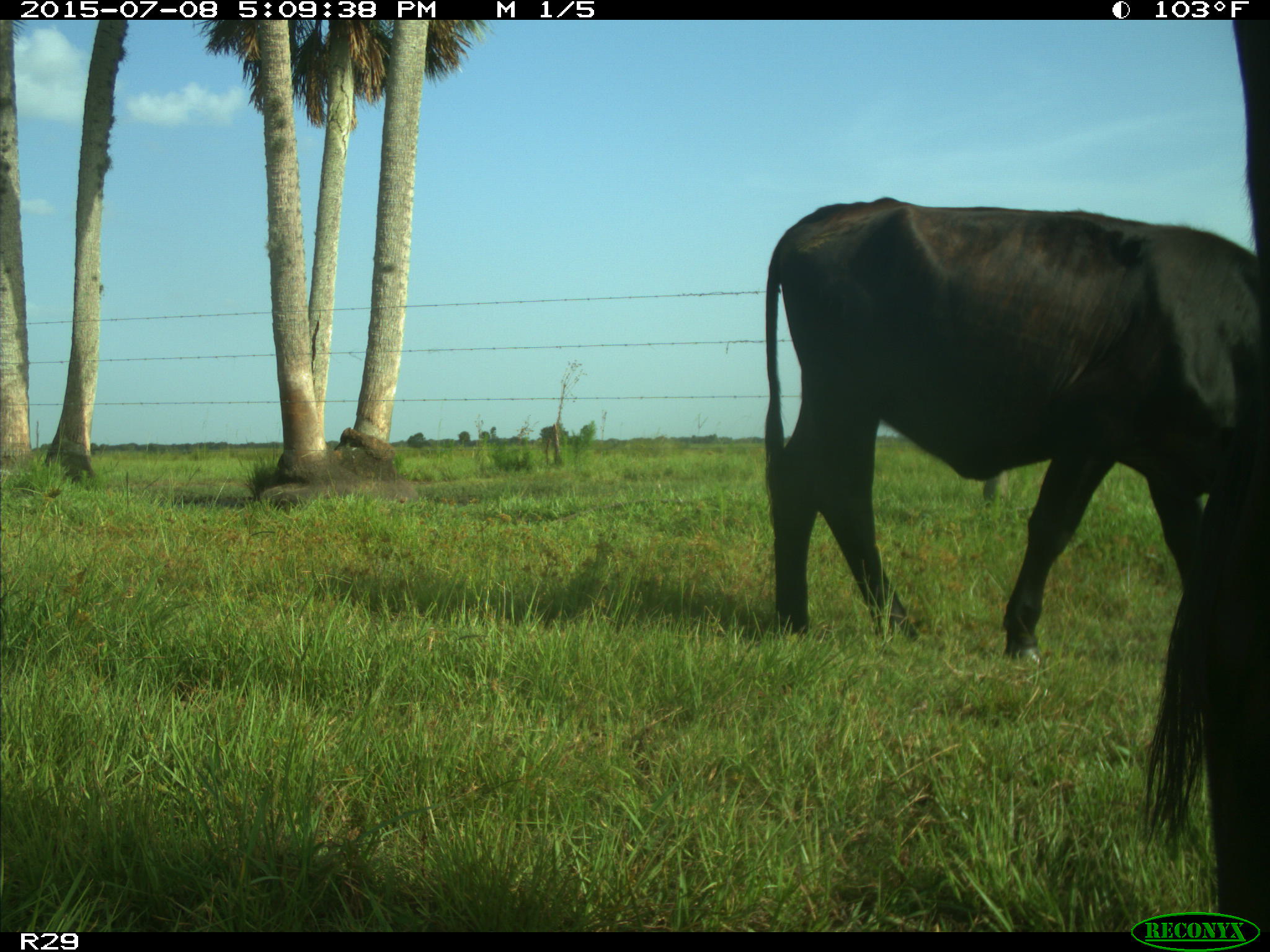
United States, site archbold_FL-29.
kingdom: Animalia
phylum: Chordata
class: Mammalia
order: Artiodactyla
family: Bovidae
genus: Bos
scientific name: Bos taurus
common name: domestic cow